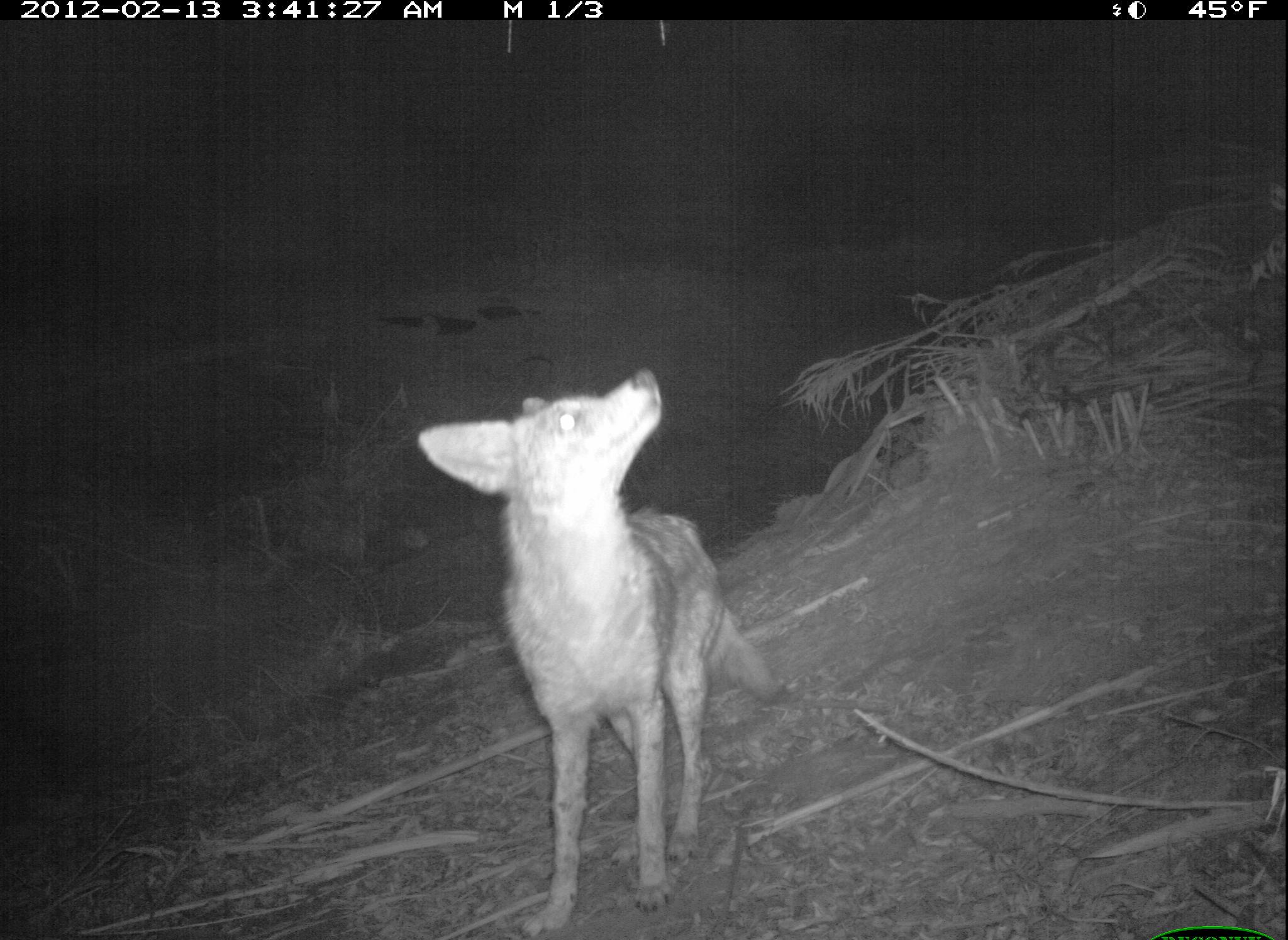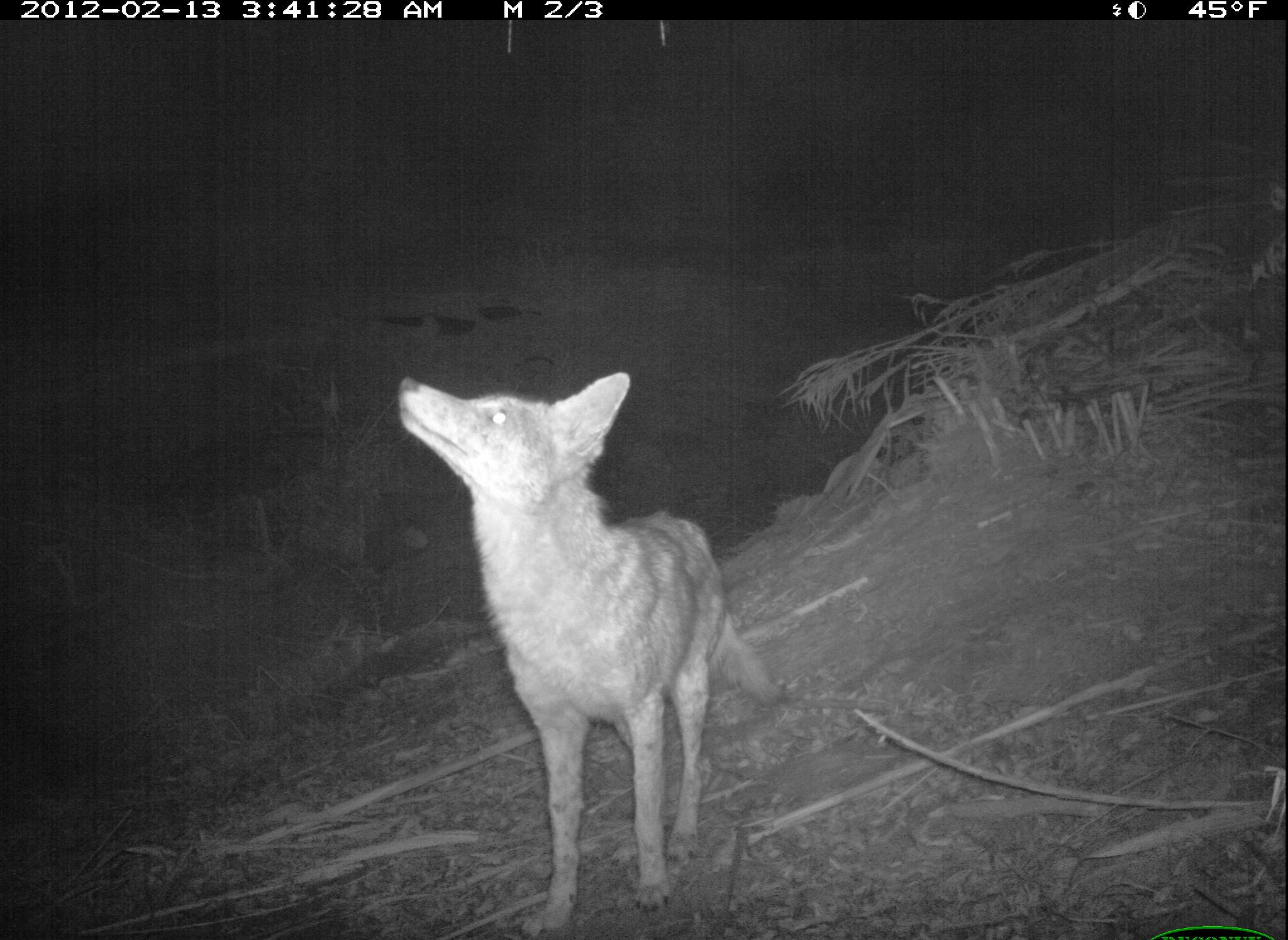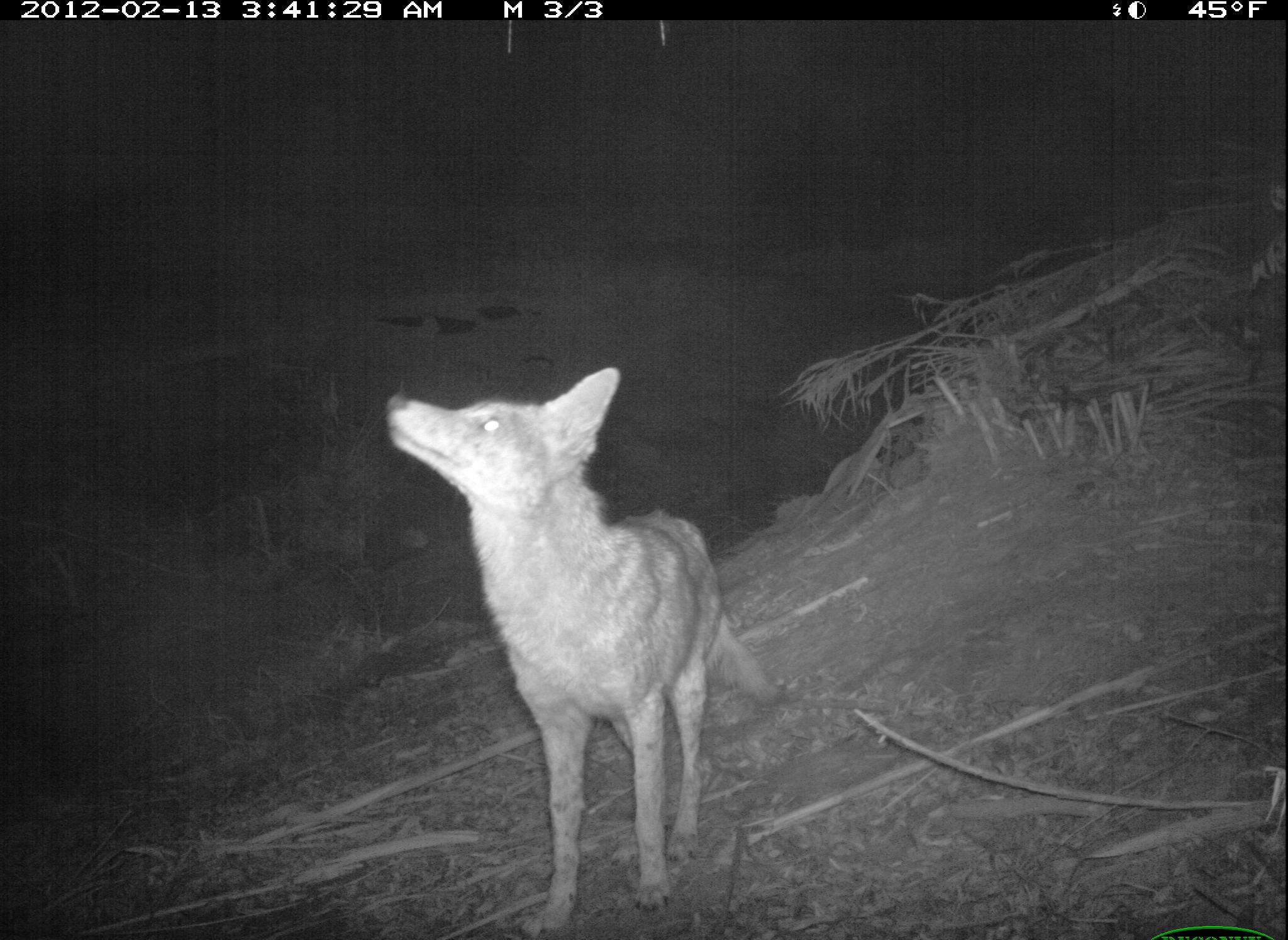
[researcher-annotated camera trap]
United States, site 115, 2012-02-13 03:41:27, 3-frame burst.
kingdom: Animalia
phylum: Chordata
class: Mammalia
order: Carnivora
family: Canidae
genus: Canis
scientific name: Canis latrans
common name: coyote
Coyote (Canis latrans).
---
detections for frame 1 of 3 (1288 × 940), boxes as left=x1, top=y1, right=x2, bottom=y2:
coyote: left=404, top=362, right=786, bottom=931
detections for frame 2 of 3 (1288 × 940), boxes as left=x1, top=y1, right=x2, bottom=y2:
coyote: left=338, top=338, right=797, bottom=939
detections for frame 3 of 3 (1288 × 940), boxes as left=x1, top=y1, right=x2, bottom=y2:
coyote: left=386, top=362, right=797, bottom=936